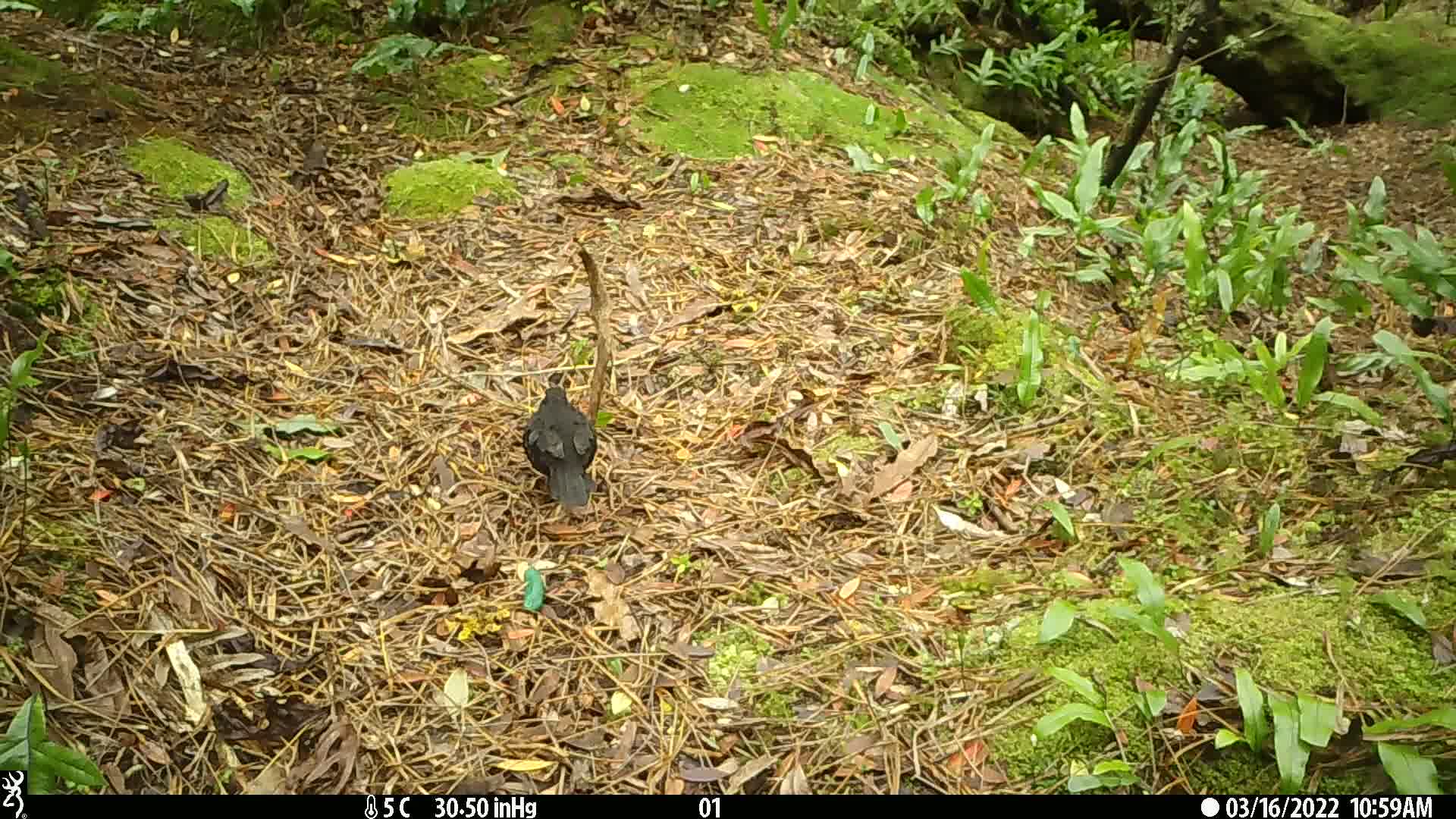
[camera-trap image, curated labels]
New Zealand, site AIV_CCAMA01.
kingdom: Animalia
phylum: Chordata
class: Aves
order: Passeriformes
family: Turdidae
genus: Turdus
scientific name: Turdus merula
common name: eurasian blackbird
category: blackbird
Blackbird (eurasian blackbird) (Turdus merula).